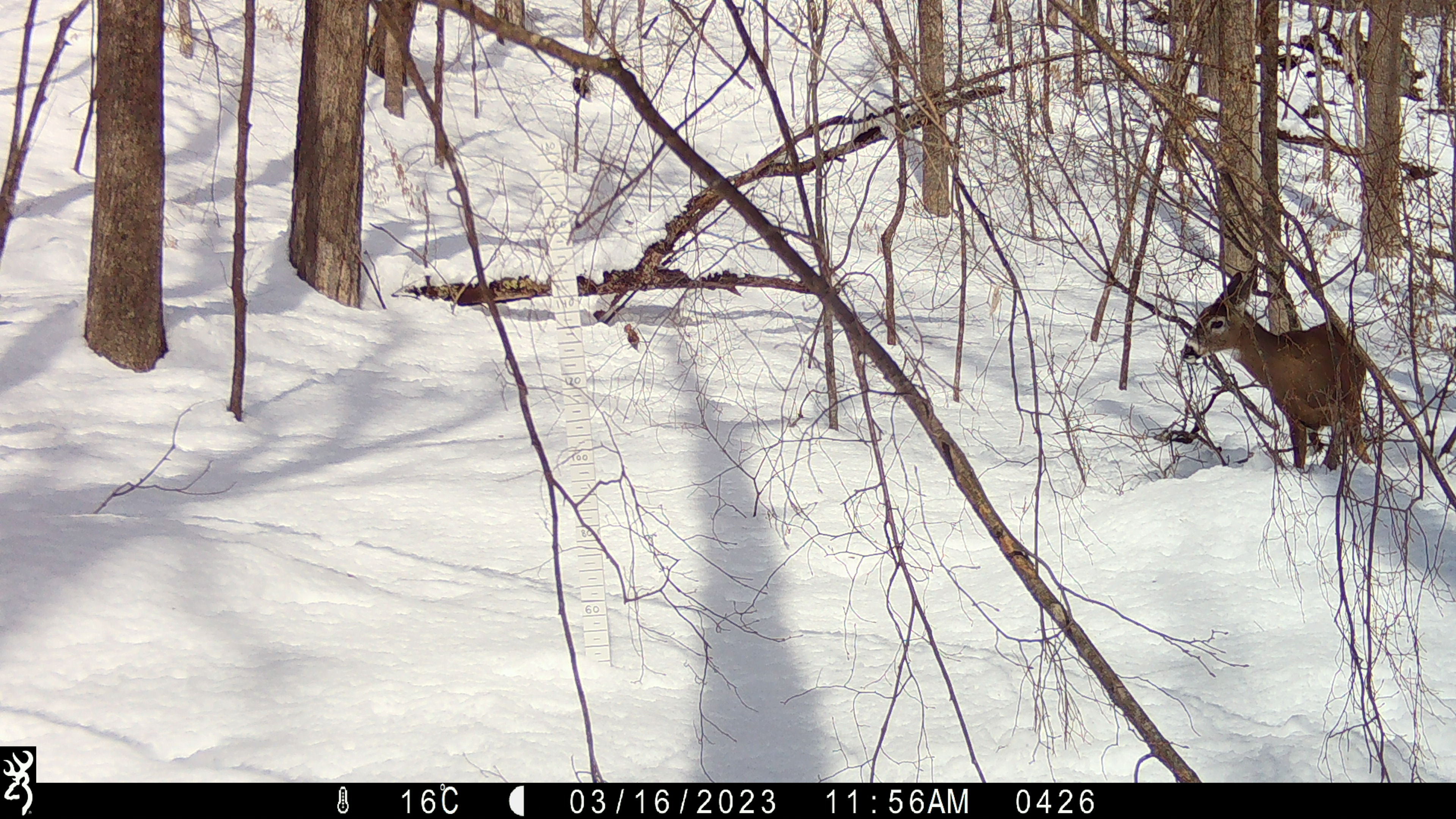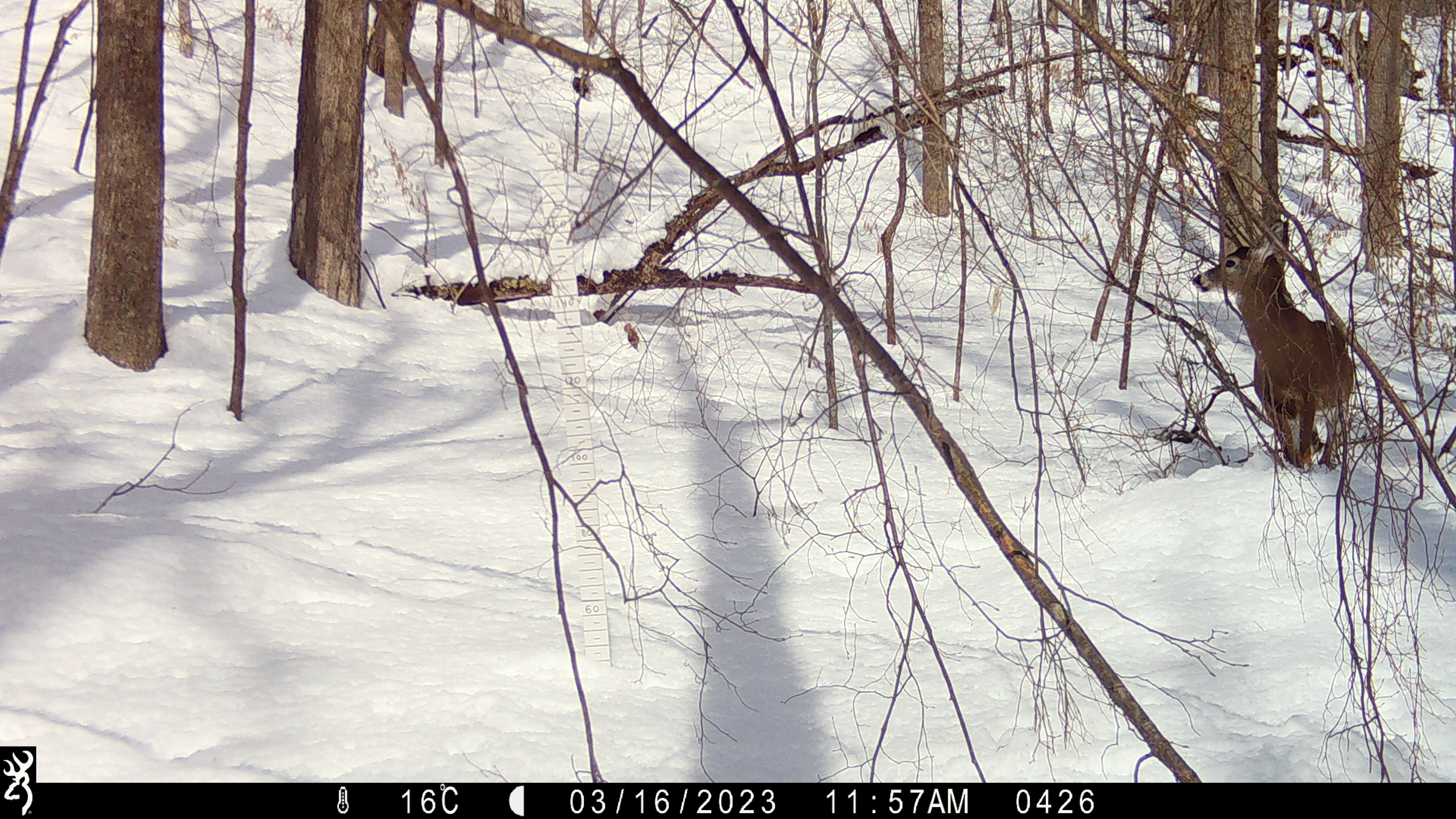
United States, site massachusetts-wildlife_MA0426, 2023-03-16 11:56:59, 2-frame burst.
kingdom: Animalia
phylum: Chordata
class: Mammalia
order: Artiodactyla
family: Cervidae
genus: Odocoileus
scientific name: Odocoileus virginianus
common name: white-tailed deer